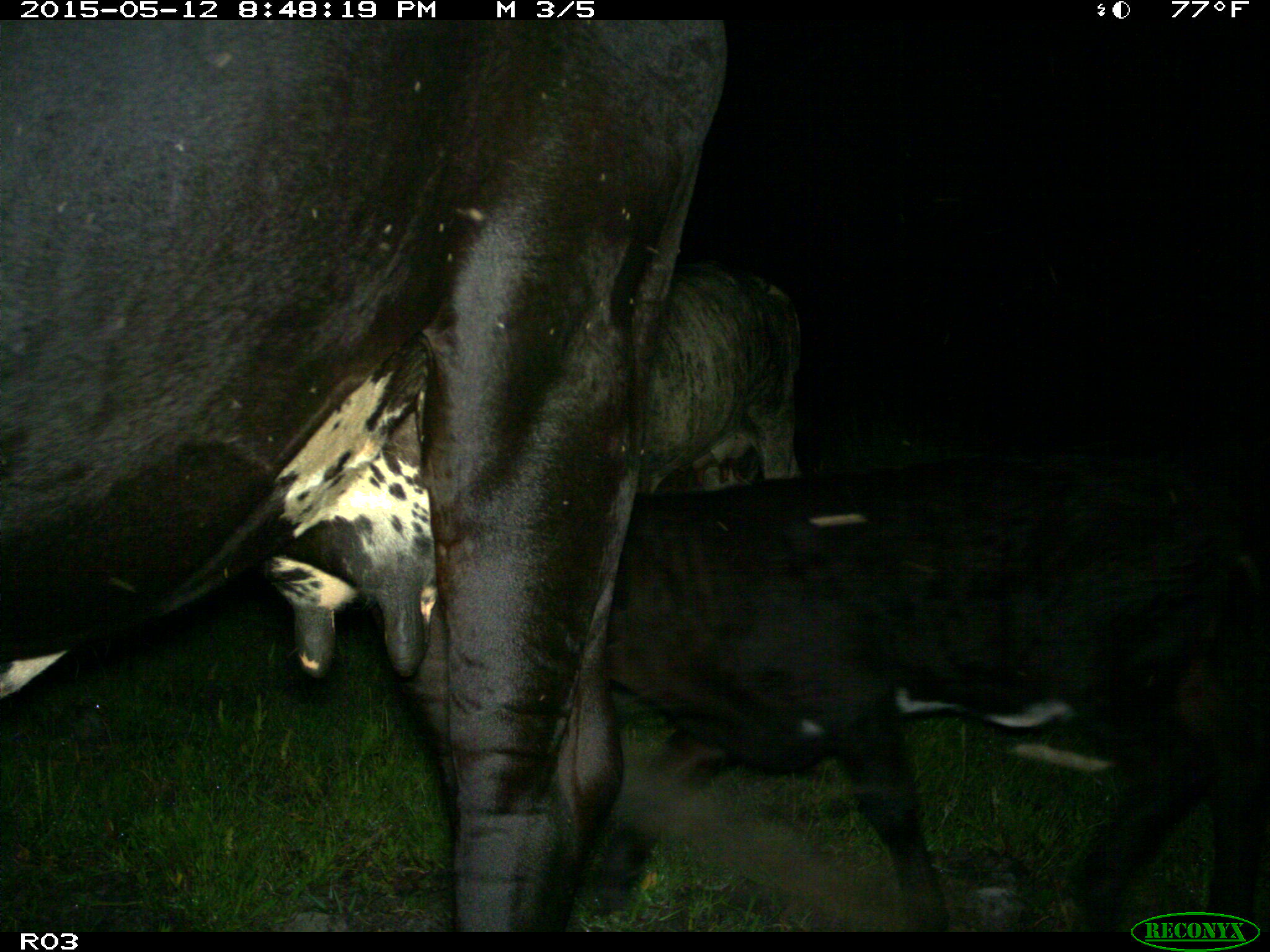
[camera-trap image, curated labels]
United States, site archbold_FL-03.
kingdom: Animalia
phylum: Chordata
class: Mammalia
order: Artiodactyla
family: Bovidae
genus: Bos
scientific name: Bos taurus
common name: domestic cow